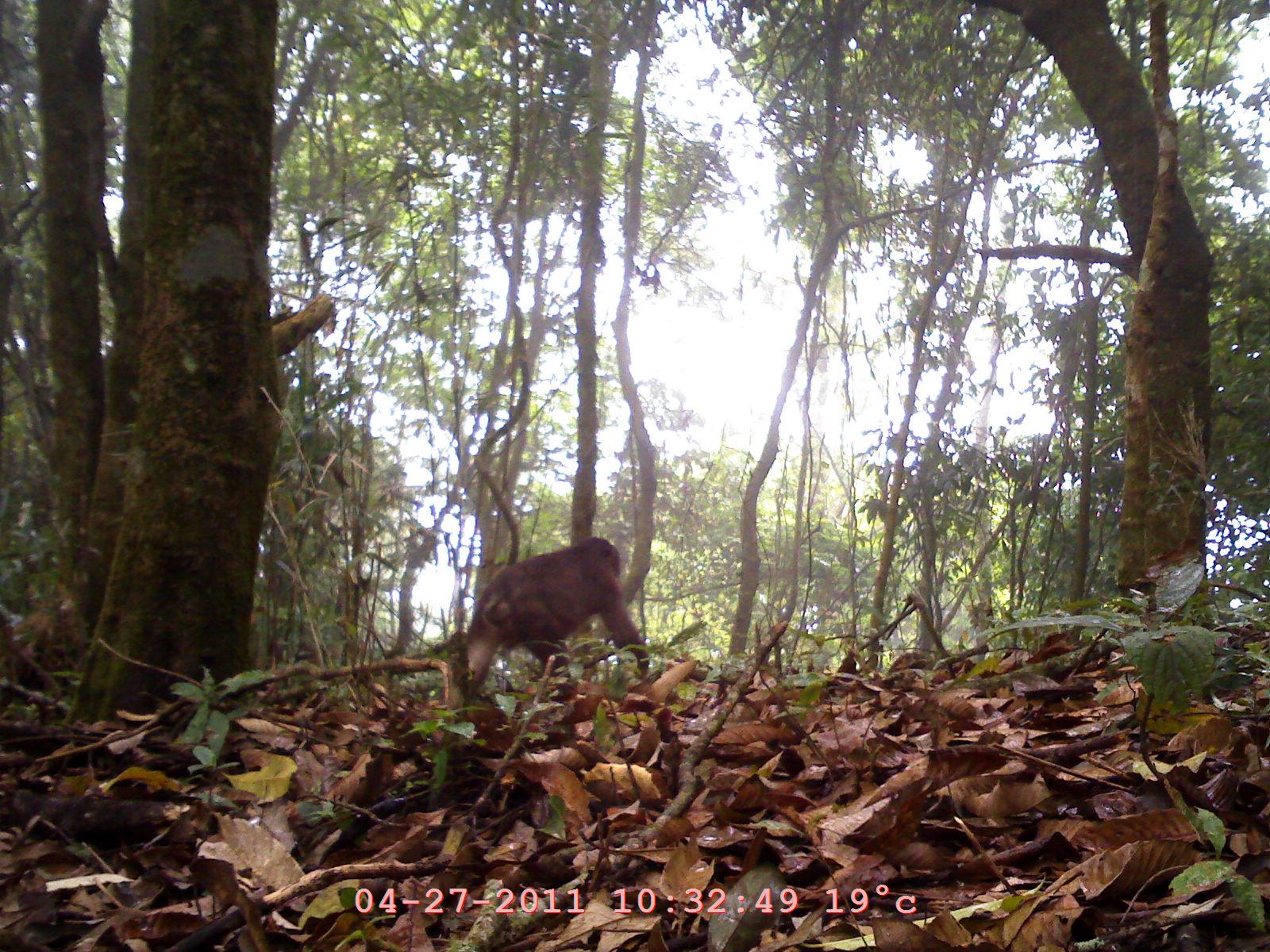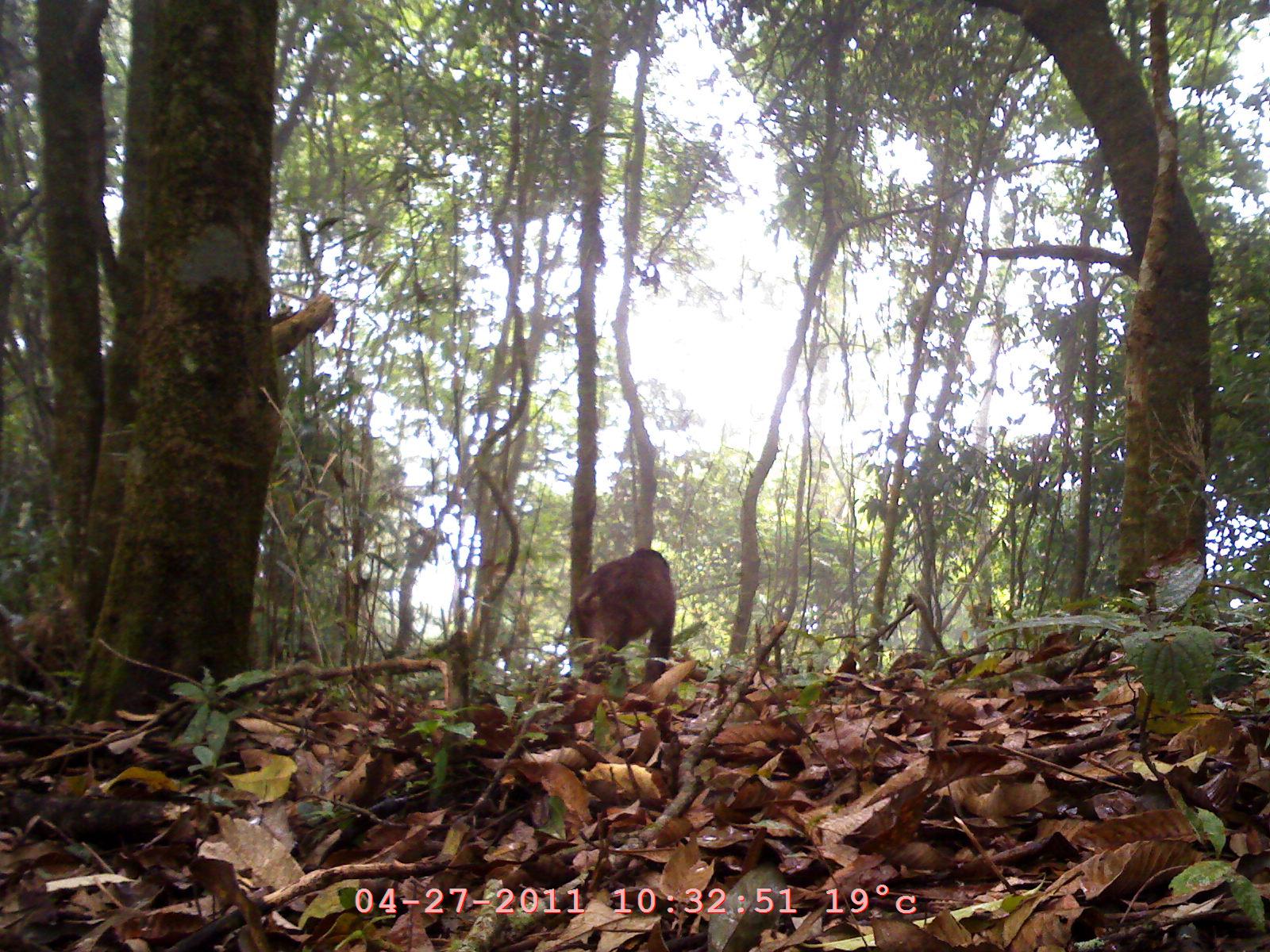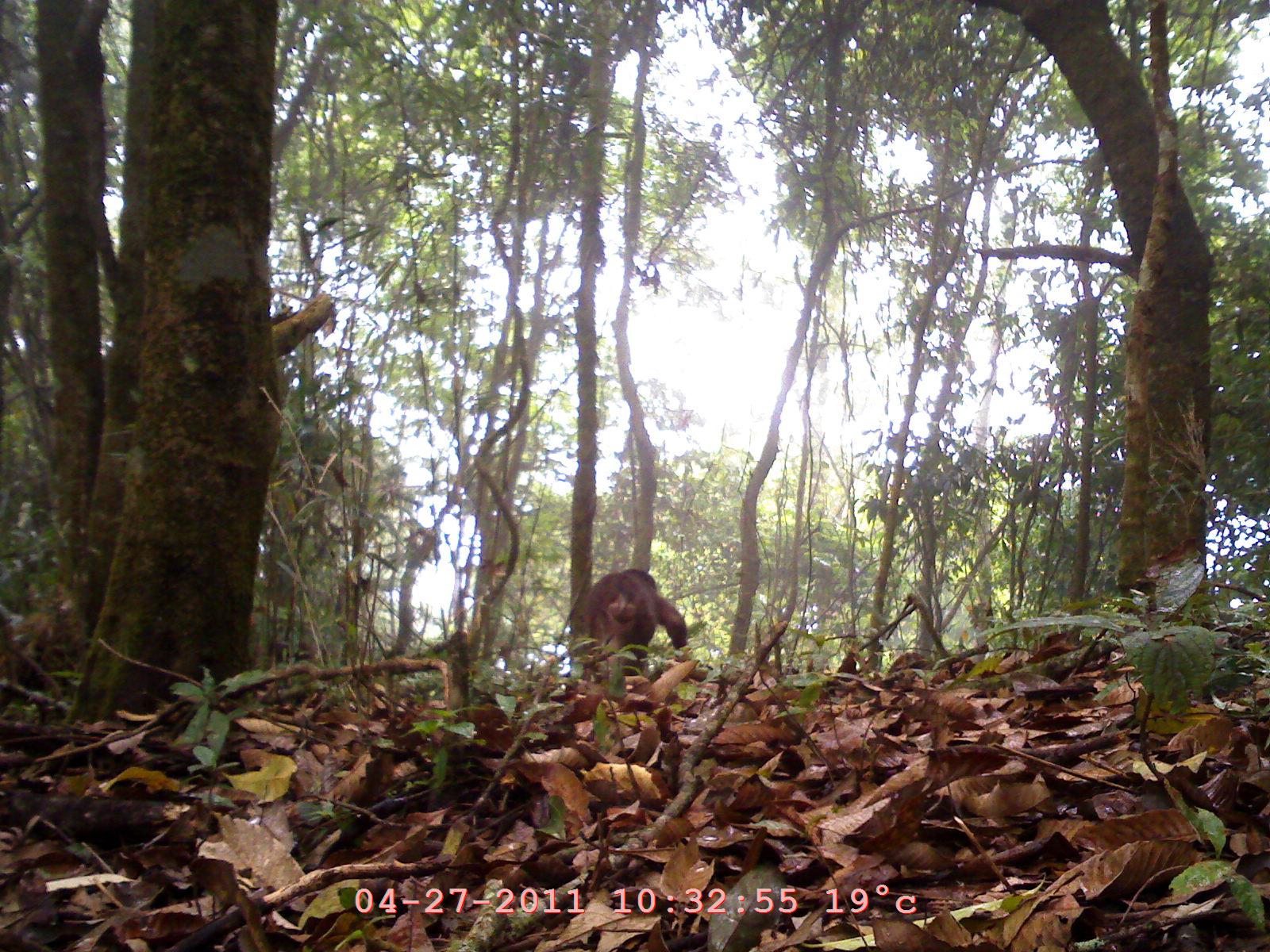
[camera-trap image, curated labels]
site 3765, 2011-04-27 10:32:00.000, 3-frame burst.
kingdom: Animalia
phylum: Chordata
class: Mammalia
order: Primates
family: Cercopithecidae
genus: Macaca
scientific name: Macaca arctoides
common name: stump-tailed macaque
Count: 1.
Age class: adult.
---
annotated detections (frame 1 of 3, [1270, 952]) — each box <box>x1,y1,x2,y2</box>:
macaca arctoides: <box>433,533,649,707</box>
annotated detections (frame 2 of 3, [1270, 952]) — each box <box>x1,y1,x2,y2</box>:
macaca arctoides: <box>567,542,675,699</box>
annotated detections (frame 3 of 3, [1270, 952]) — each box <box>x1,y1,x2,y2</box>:
macaca arctoides: <box>567,564,688,683</box>